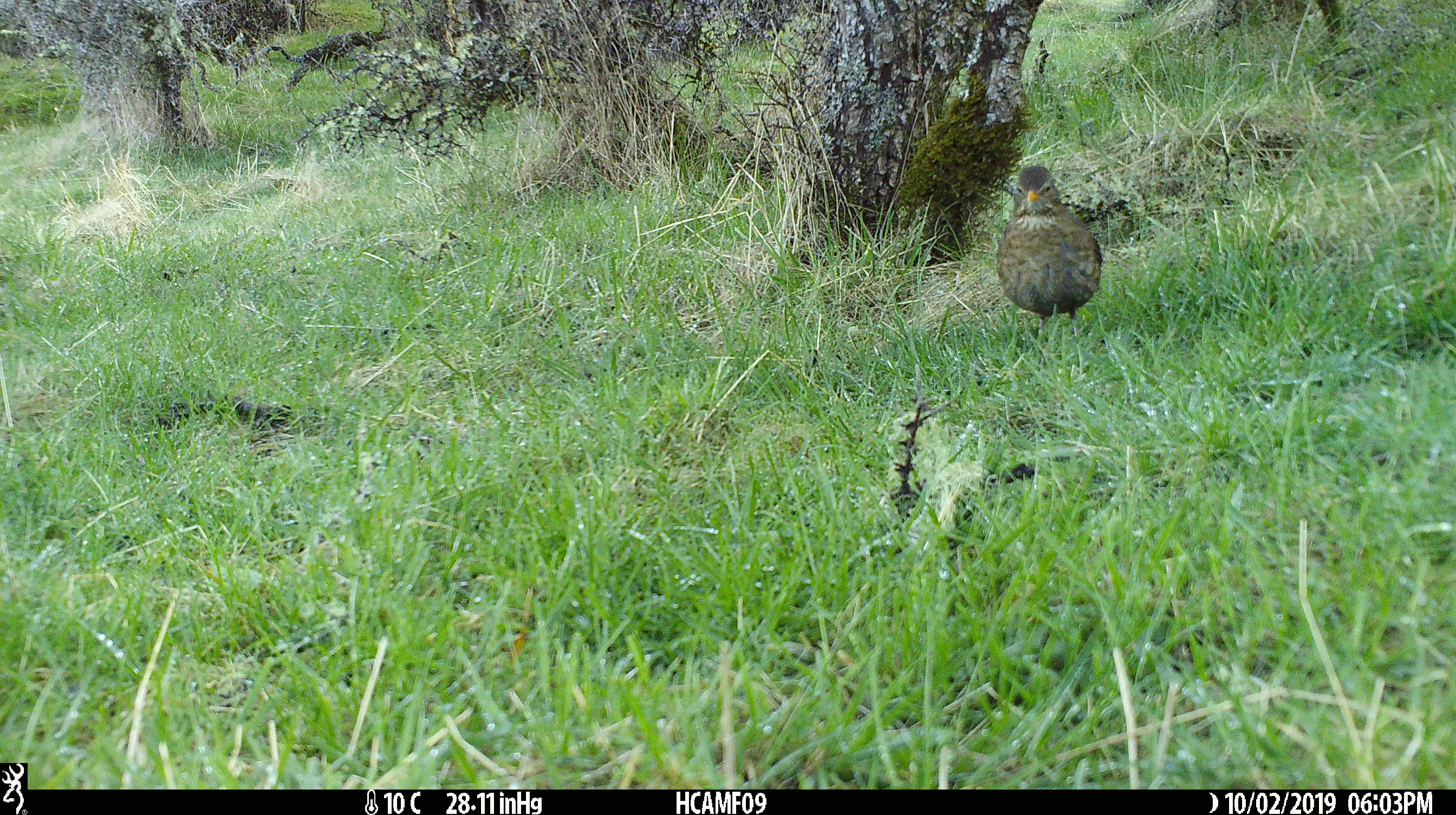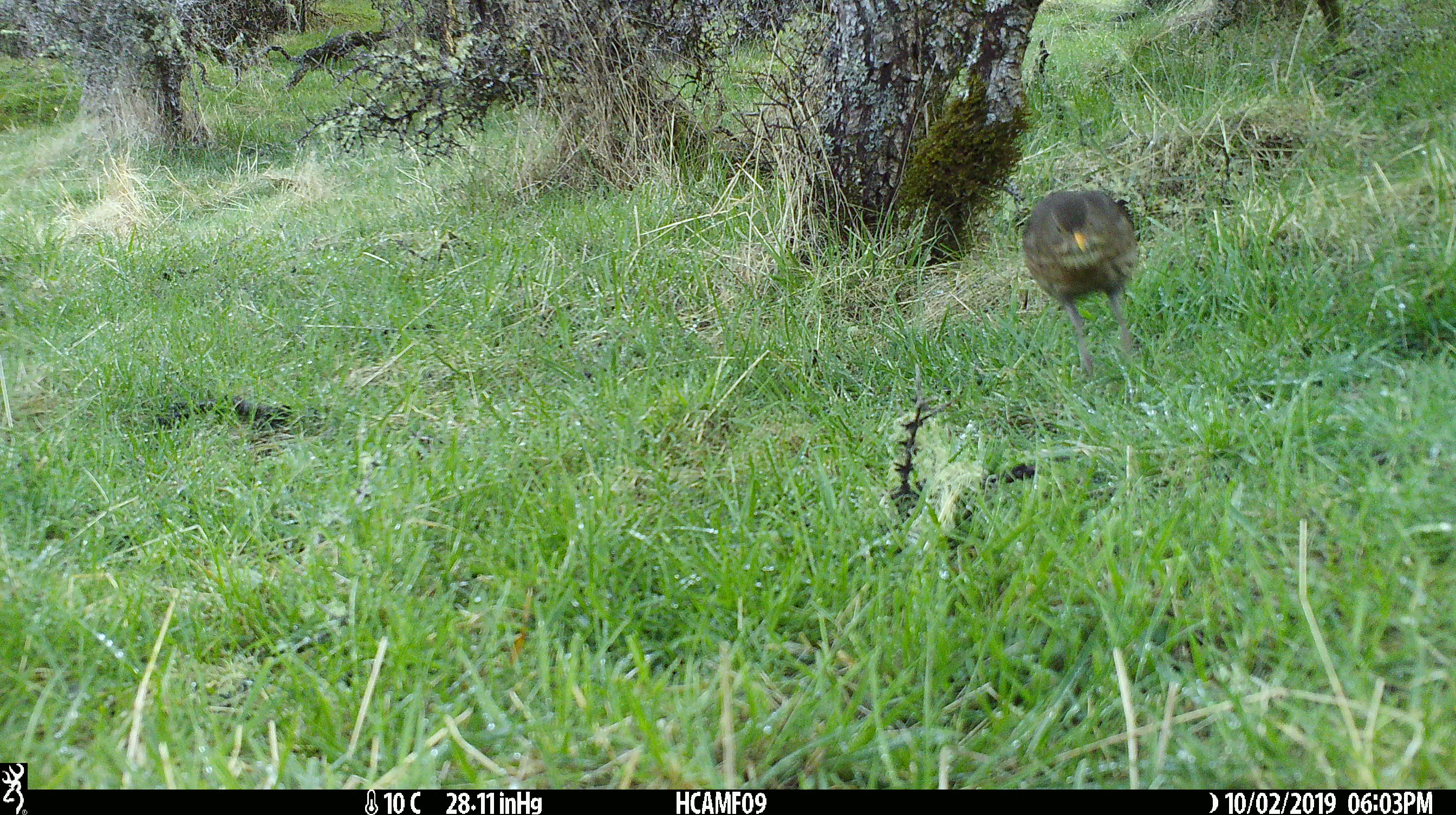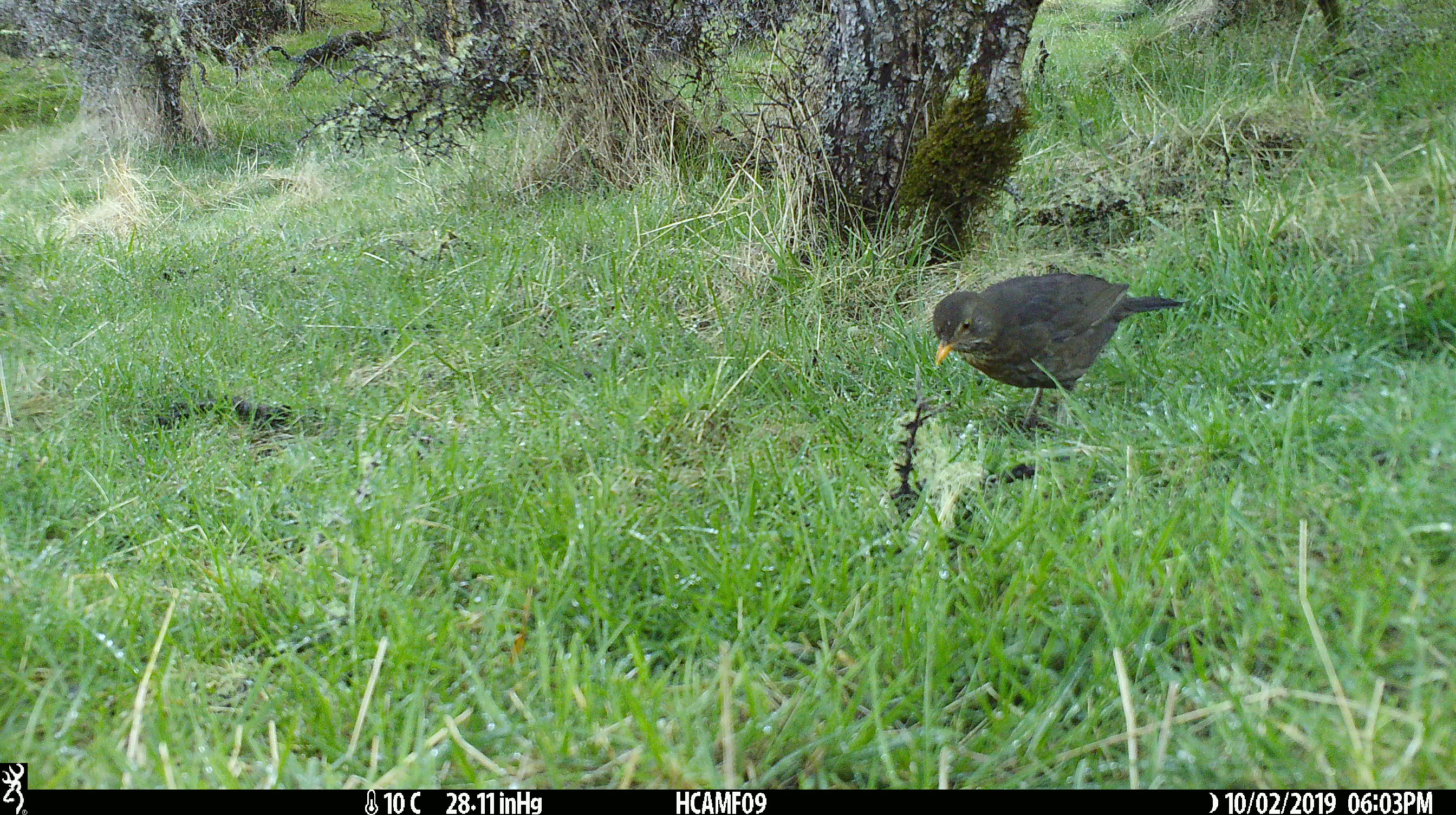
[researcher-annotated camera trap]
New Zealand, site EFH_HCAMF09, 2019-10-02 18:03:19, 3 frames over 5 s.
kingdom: Animalia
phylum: Chordata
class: Aves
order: Passeriformes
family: Turdidae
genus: Turdus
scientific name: Turdus merula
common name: eurasian blackbird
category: blackbird